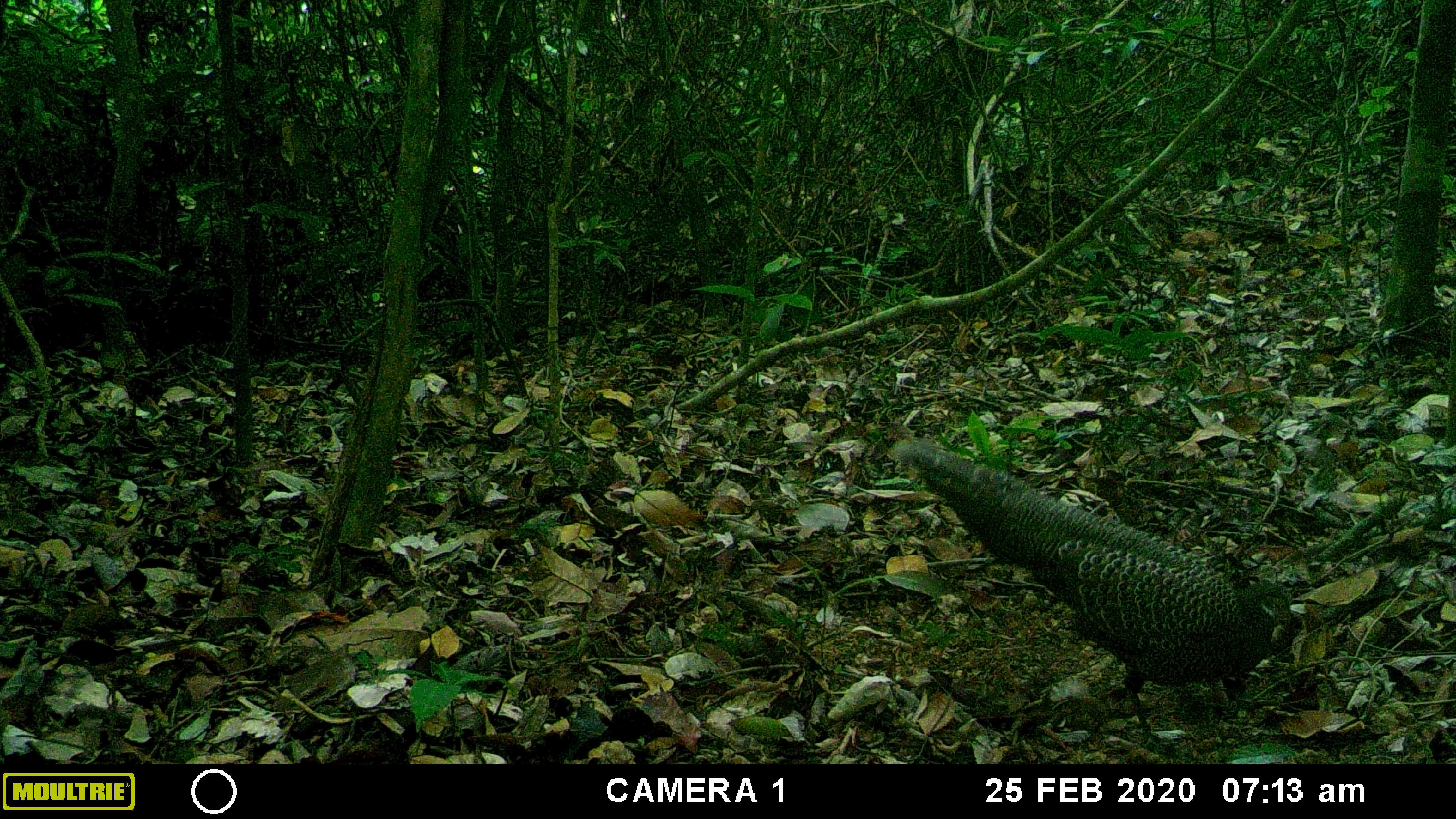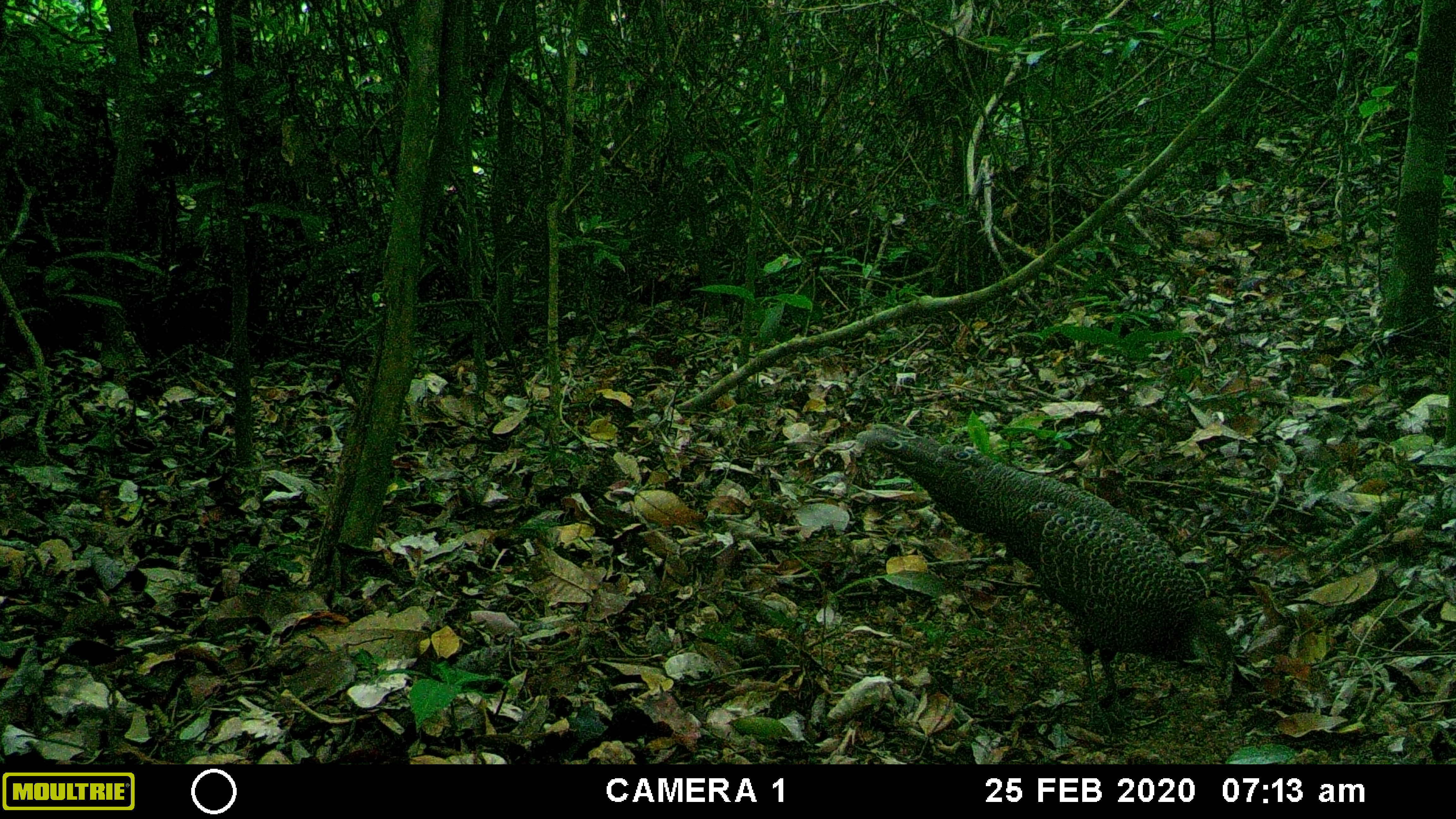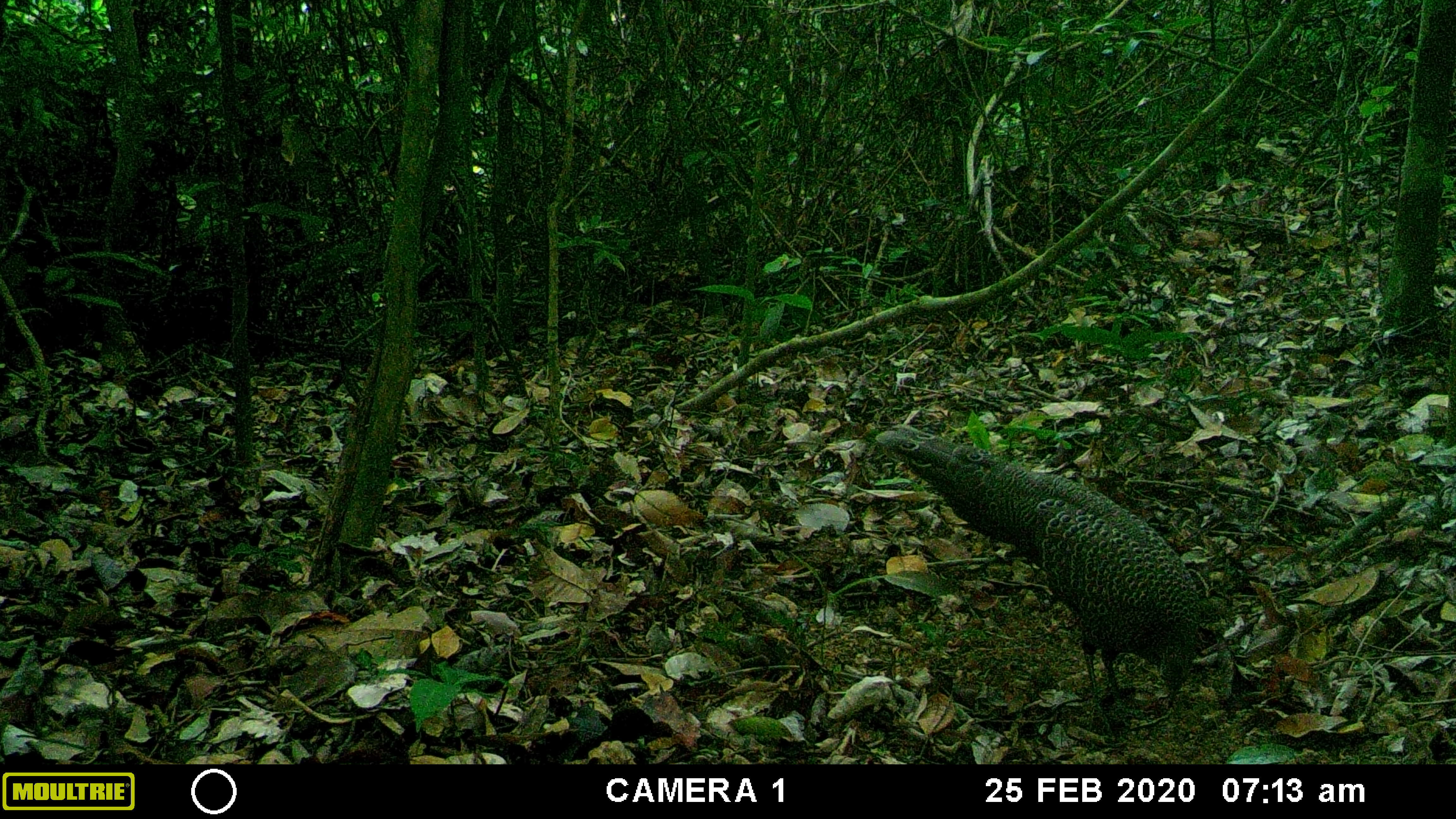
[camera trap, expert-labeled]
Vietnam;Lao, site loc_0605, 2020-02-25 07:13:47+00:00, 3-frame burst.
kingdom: Animalia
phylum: Chordata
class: Aves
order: Galliformes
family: Phasianidae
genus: Polyplectron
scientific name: Polyplectron bicalcaratum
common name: gray peacock-pheasant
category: grey peacock pheasant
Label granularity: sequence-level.